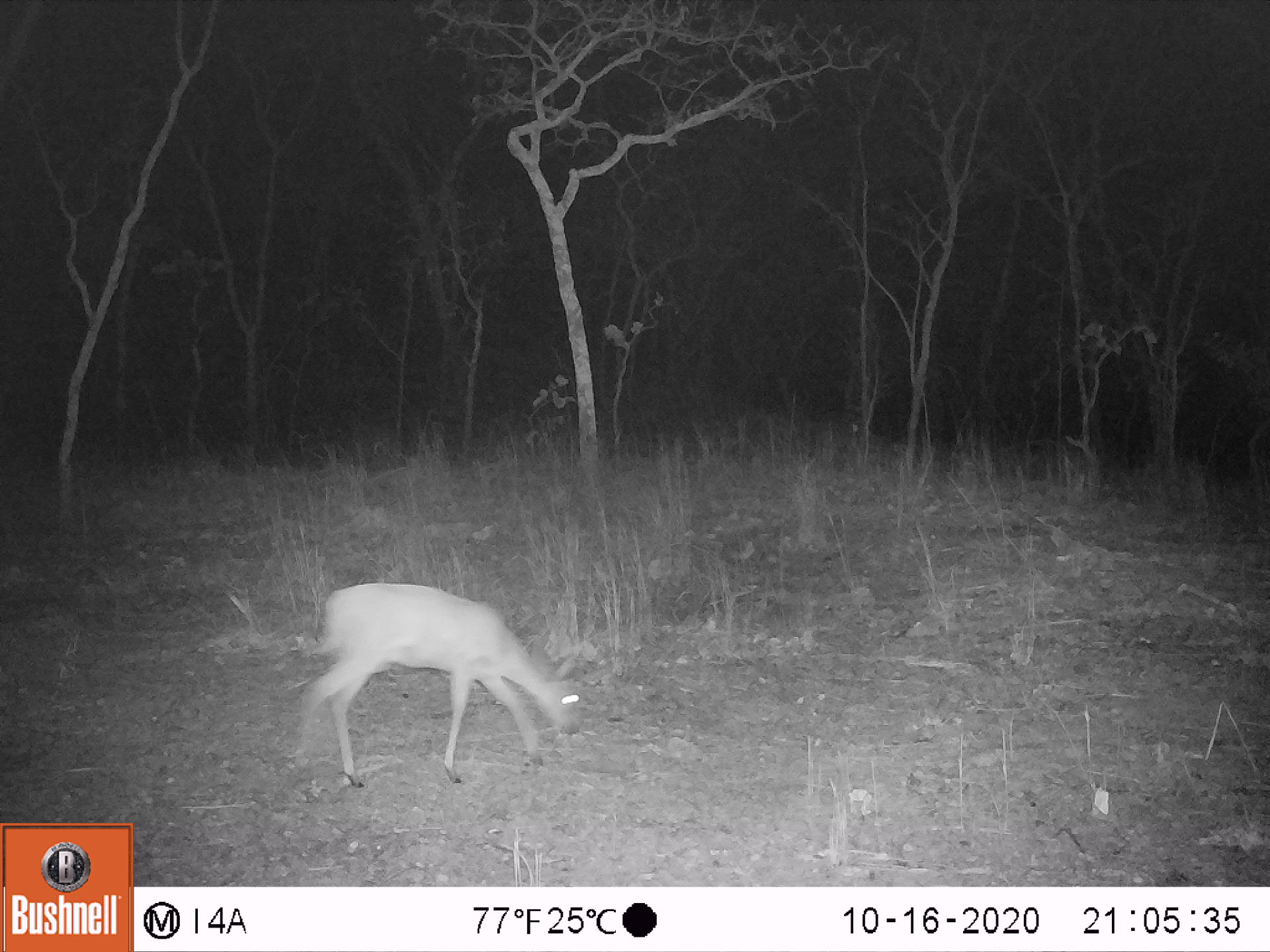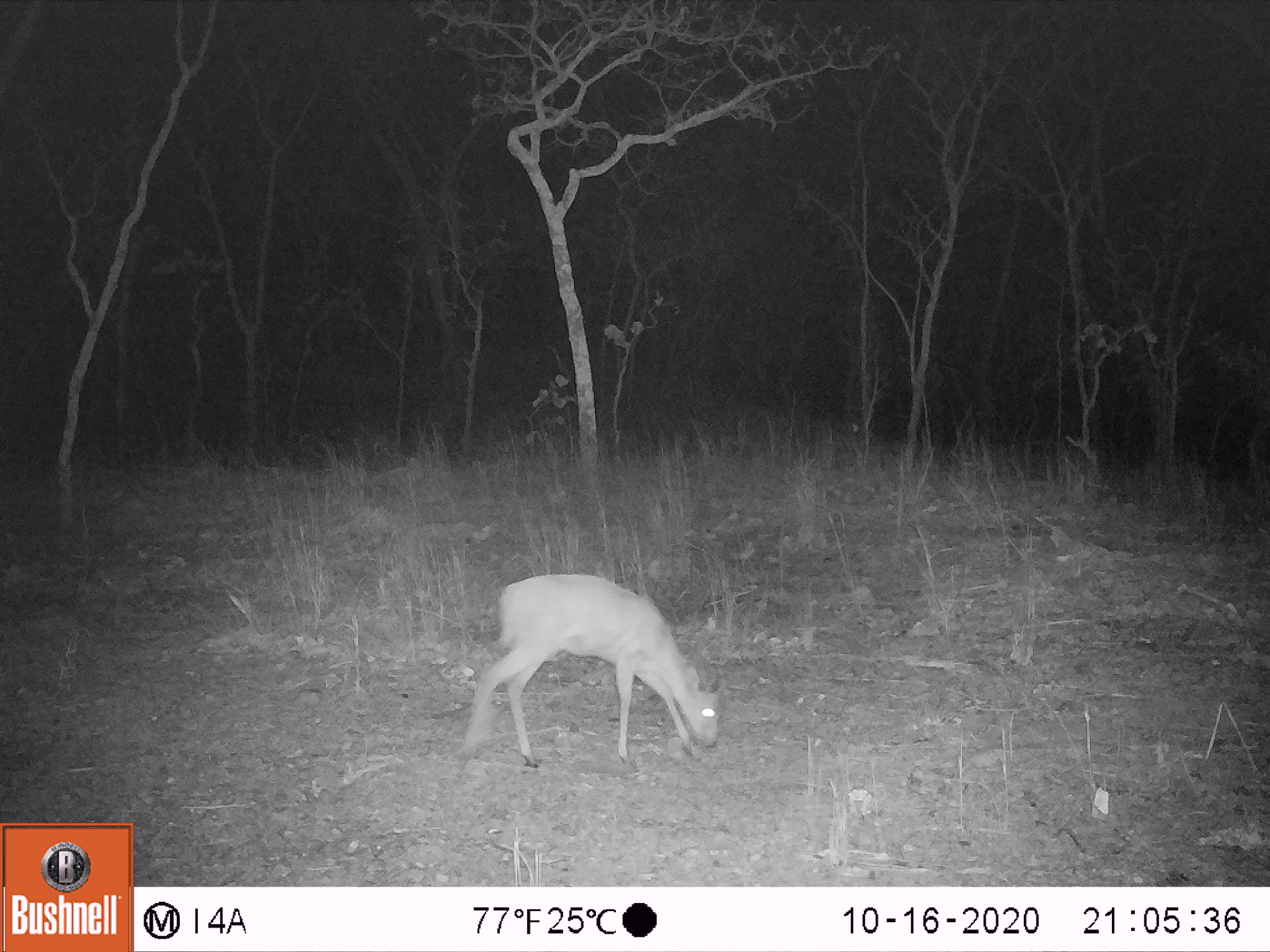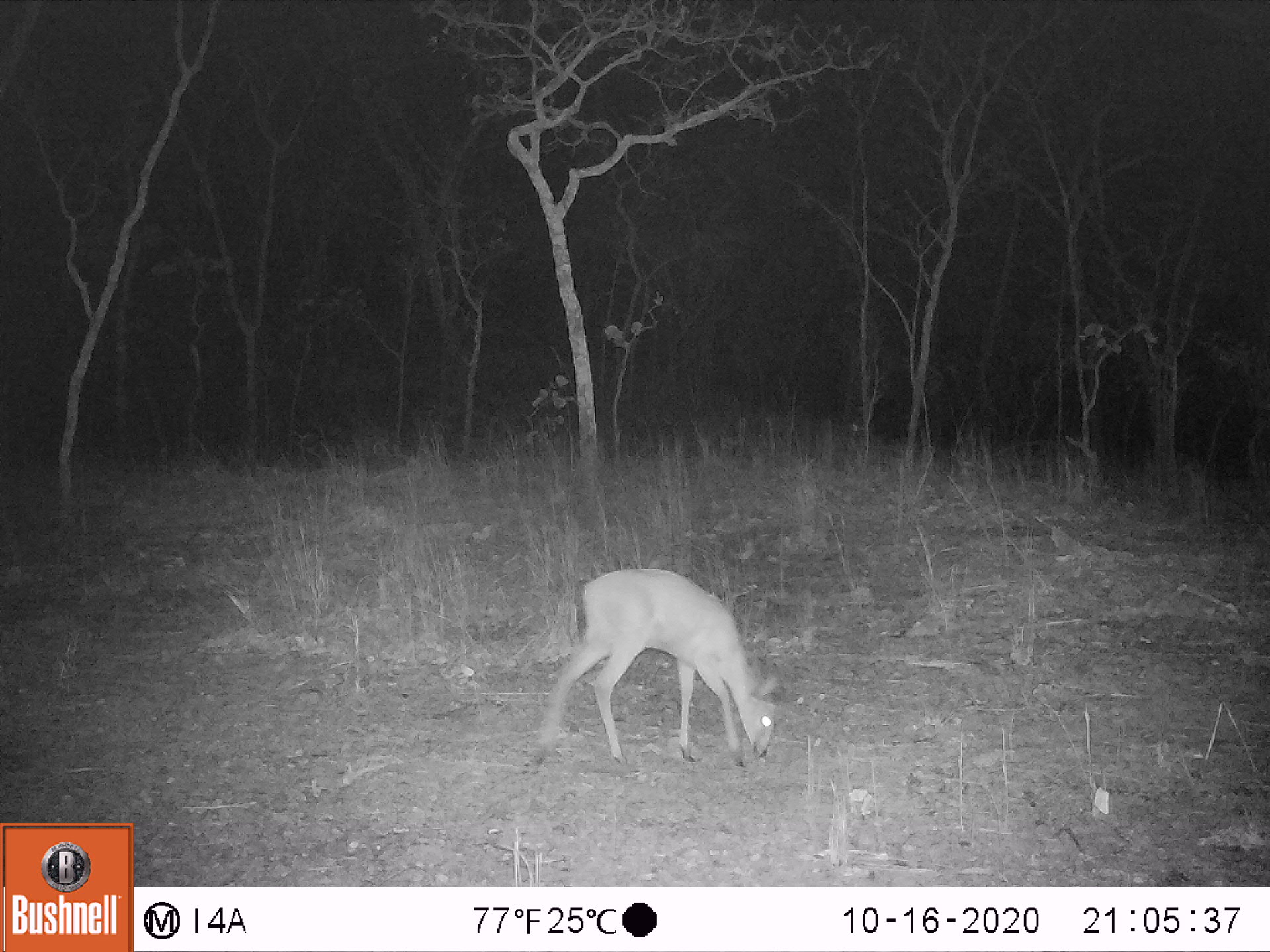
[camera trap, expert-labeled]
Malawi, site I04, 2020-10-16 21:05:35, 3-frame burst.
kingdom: Animalia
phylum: Chordata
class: Mammalia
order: Artiodactyla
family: Bovidae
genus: Sylvicapra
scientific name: Sylvicapra grimmia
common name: common duiker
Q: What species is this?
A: Common duiker (Sylvicapra grimmia).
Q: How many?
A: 1.